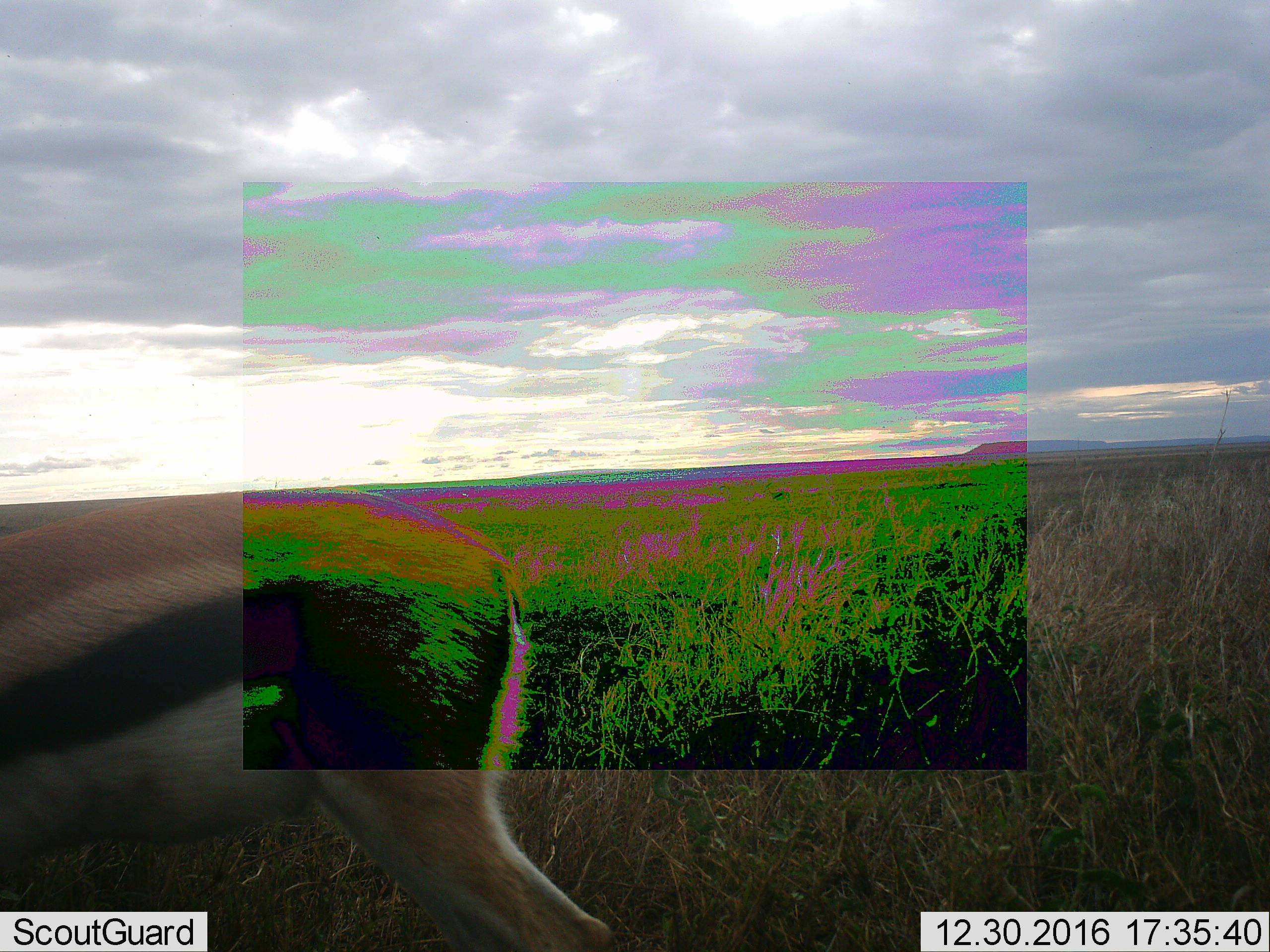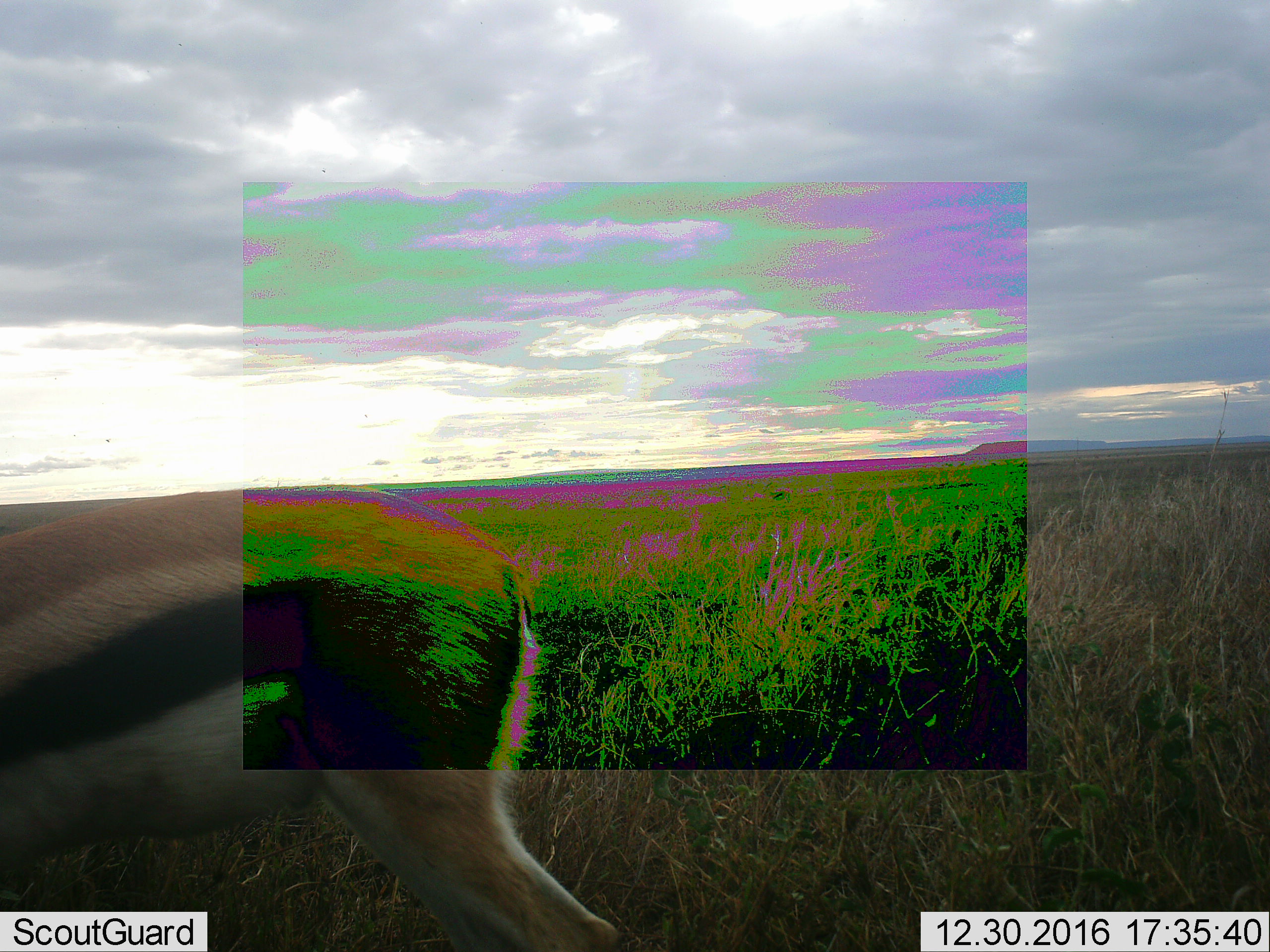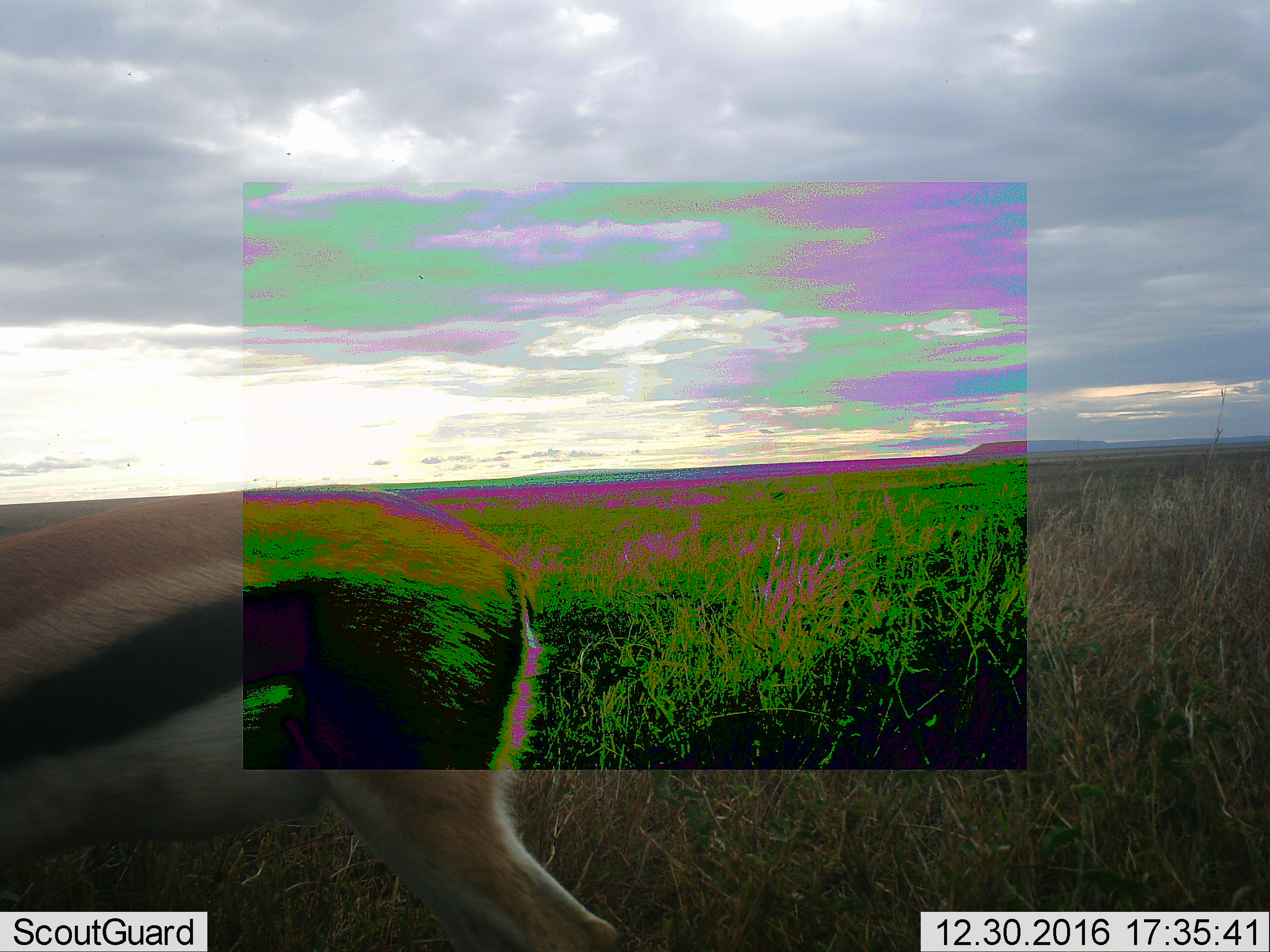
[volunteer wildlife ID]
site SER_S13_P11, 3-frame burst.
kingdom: Animalia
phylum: Chordata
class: Mammalia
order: Artiodactyla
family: Bovidae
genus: Eudorcas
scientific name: Eudorcas thomsonii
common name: thomson's gazelle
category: gazellethomsons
Gazellethomsons (thomson's gazelle) (Eudorcas thomsonii), count 1. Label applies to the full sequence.